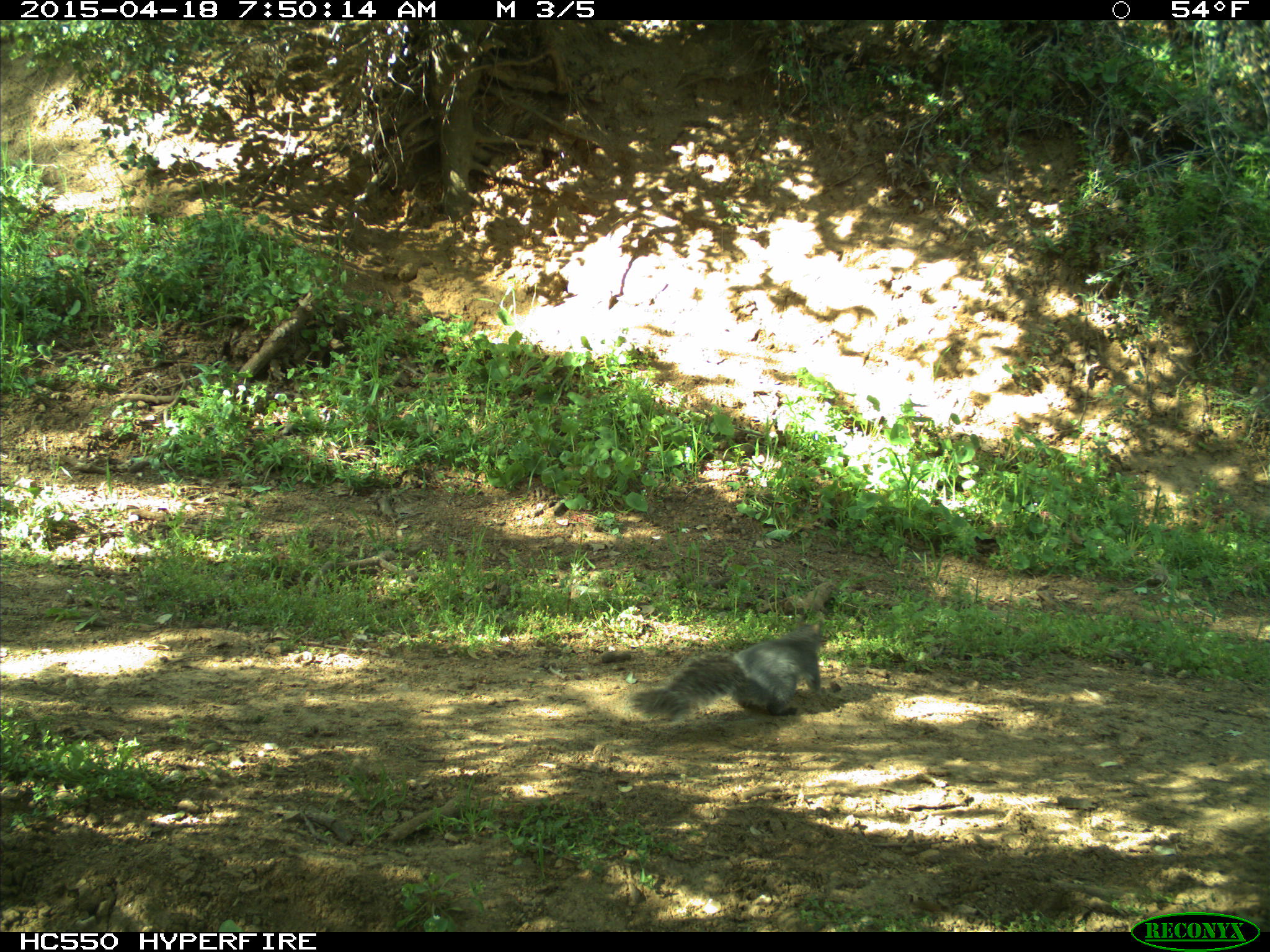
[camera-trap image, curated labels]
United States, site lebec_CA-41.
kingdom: Animalia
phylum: Chordata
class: Mammalia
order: Rodentia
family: Sciuridae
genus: Sciurus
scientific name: Sciurus carolinensis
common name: eastern gray squirrel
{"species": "Sciurus carolinensis (eastern gray squirrel)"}